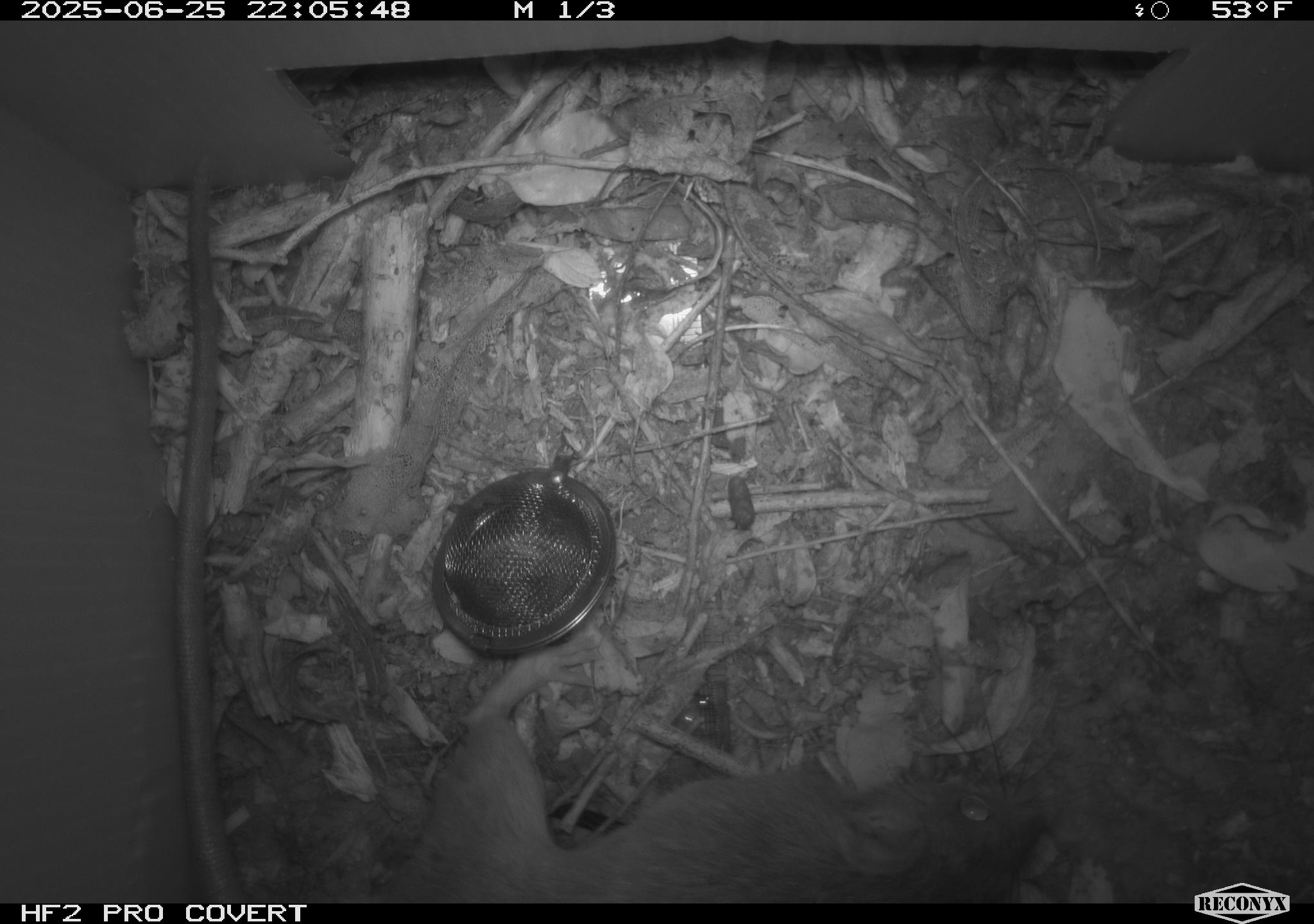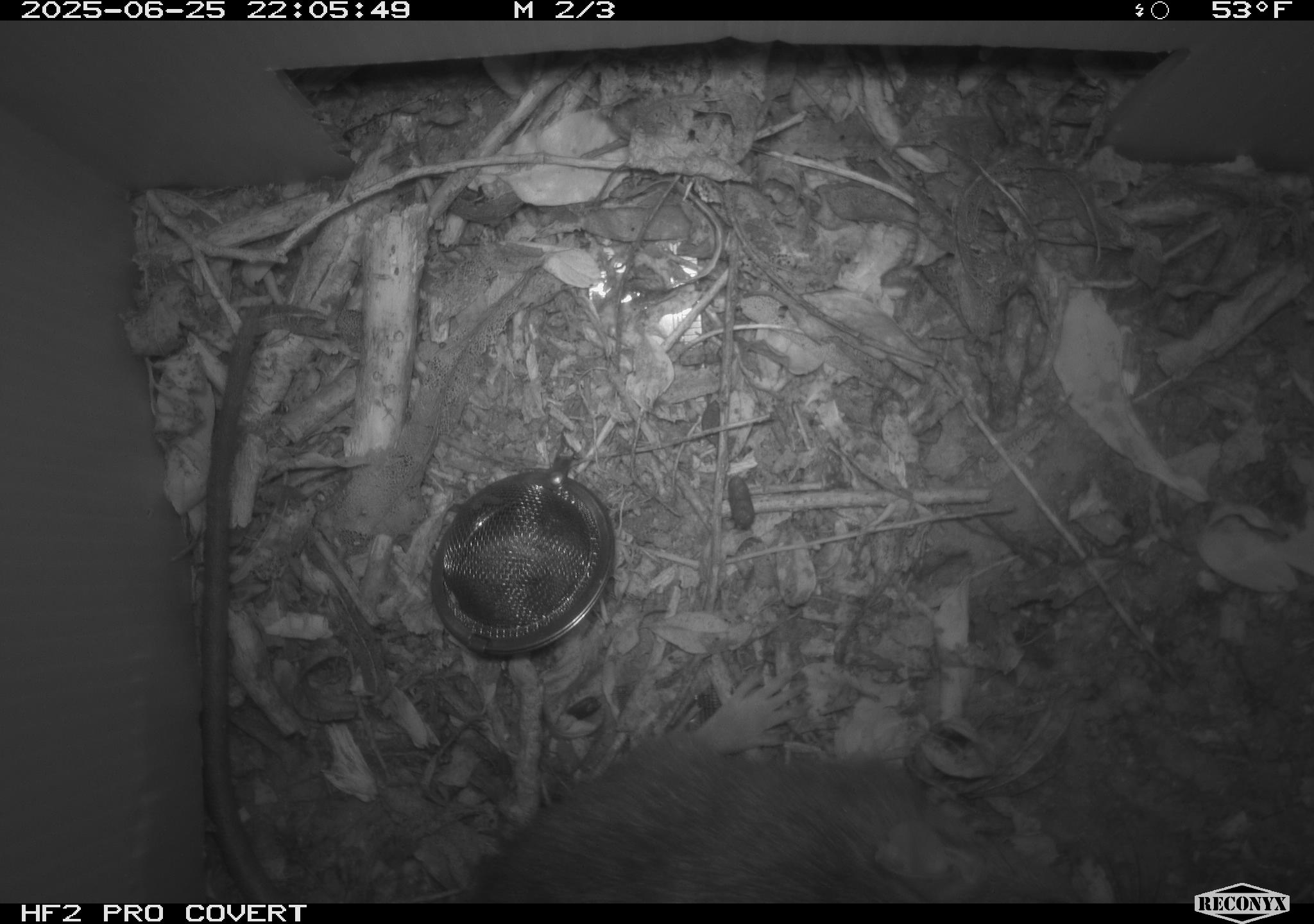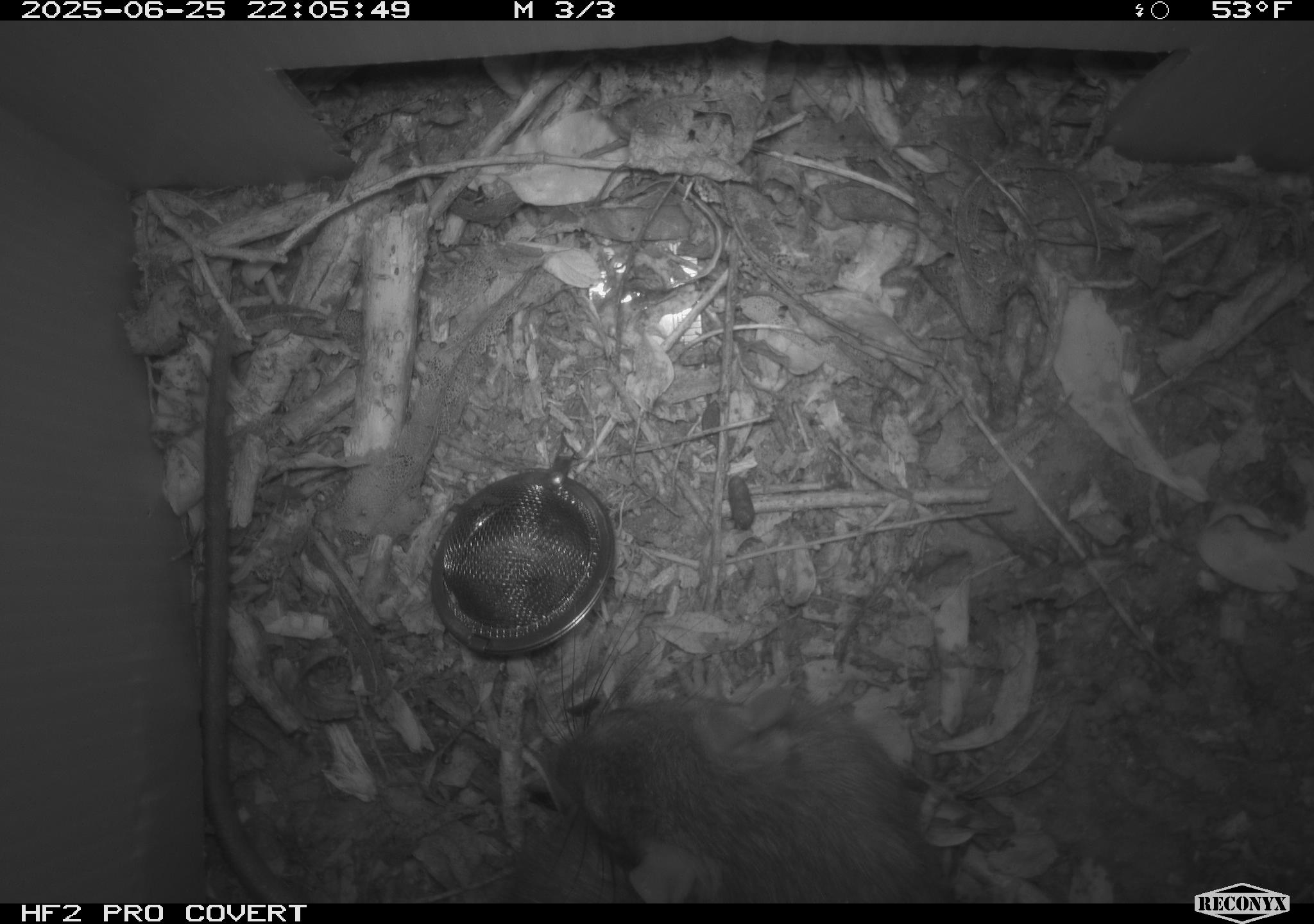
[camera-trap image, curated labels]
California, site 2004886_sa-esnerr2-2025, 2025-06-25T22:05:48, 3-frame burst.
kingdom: Animalia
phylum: Chordata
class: Mammalia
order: Rodentia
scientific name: Rodentia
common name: rodent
Rodent (Rodentia).